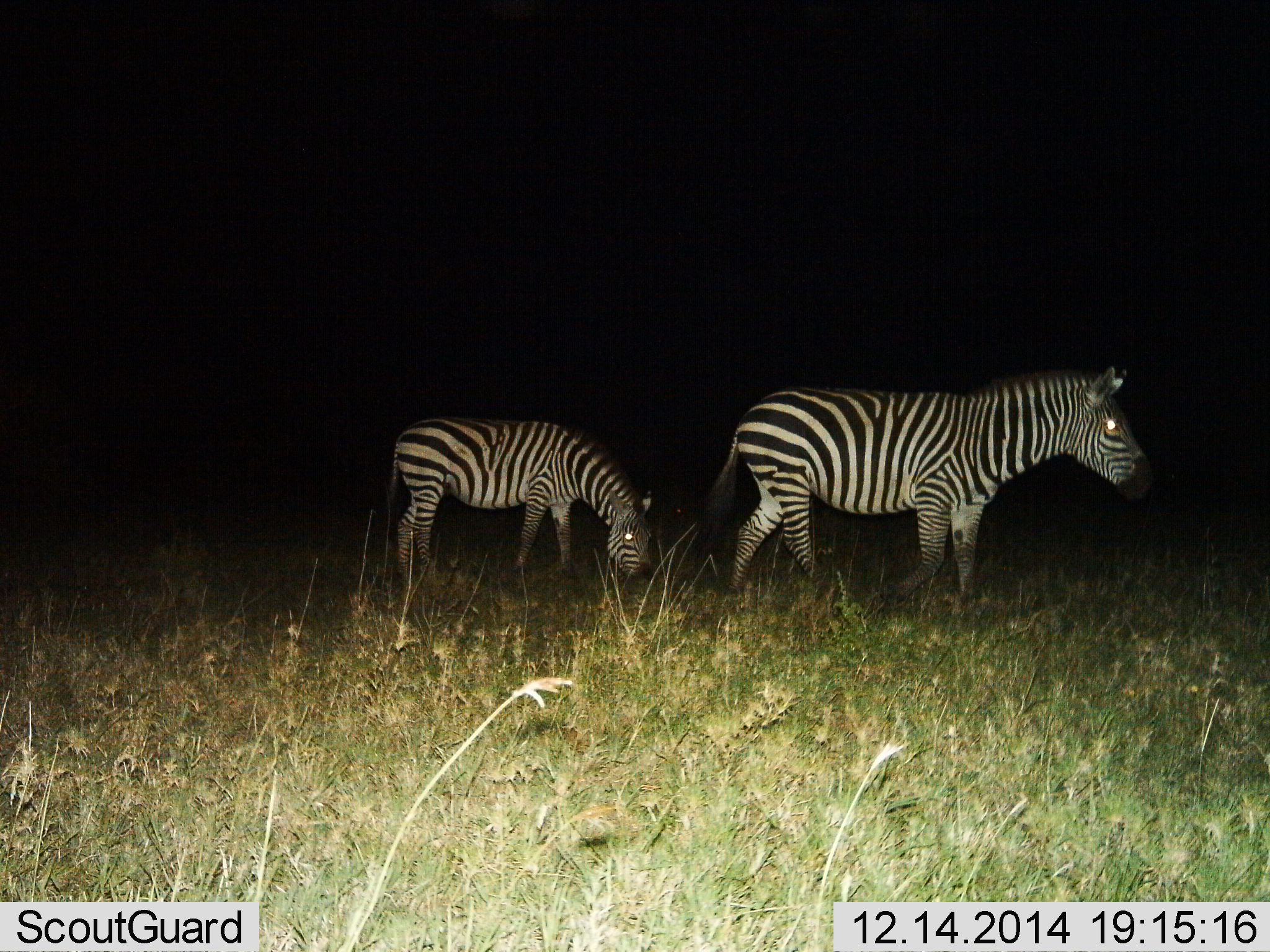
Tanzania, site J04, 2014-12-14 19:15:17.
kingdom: Animalia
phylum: Chordata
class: Mammalia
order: Perissodactyla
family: Equidae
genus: Equus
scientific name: Equus quagga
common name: plains zebra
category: zebra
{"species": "zebra (plains zebra) (Equus quagga)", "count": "2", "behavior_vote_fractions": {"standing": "90%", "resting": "0%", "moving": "10%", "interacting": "0%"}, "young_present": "0%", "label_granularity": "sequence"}